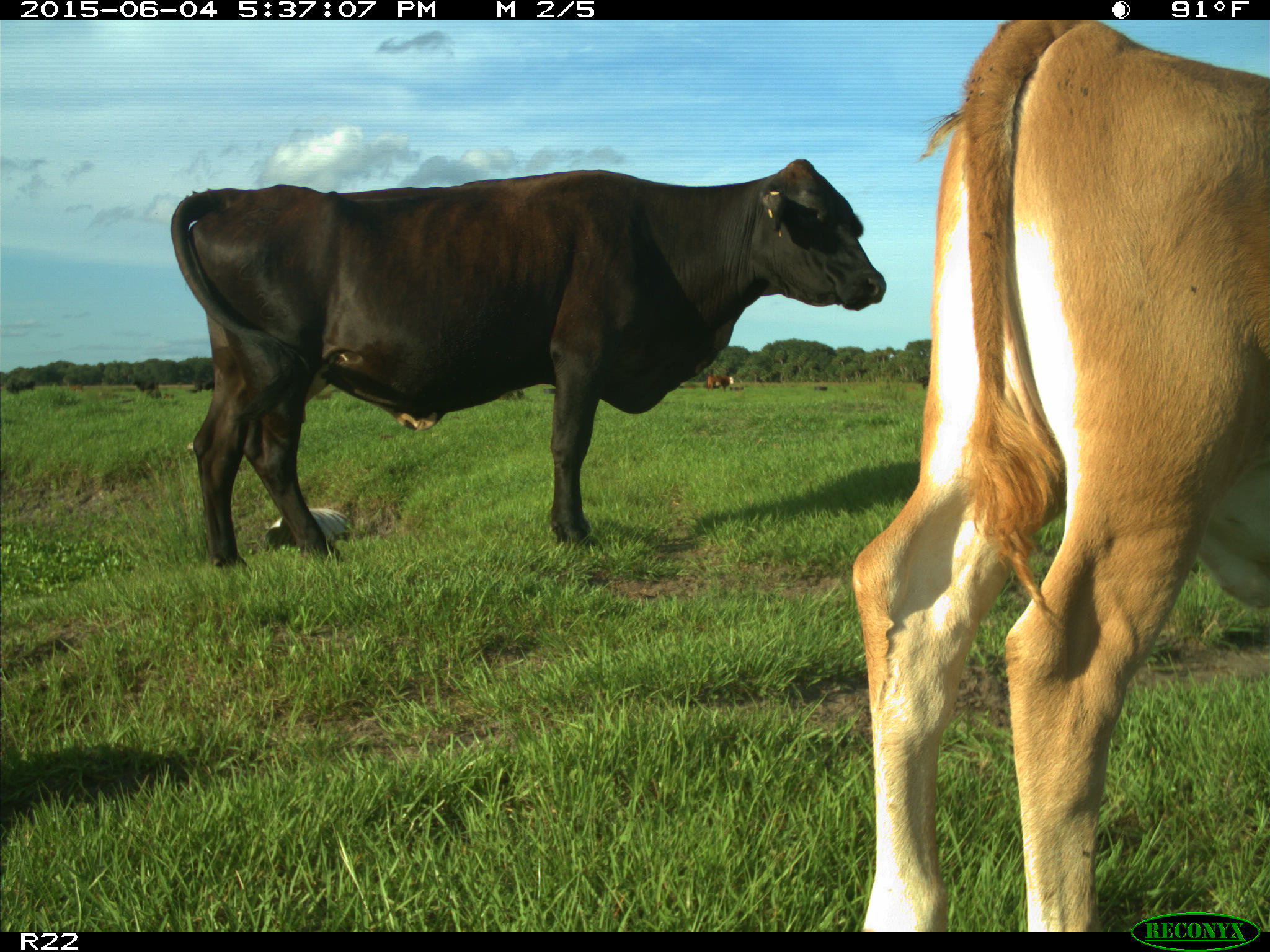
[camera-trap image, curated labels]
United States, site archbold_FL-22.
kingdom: Animalia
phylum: Chordata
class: Mammalia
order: Artiodactyla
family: Bovidae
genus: Bos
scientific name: Bos taurus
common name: domestic cow